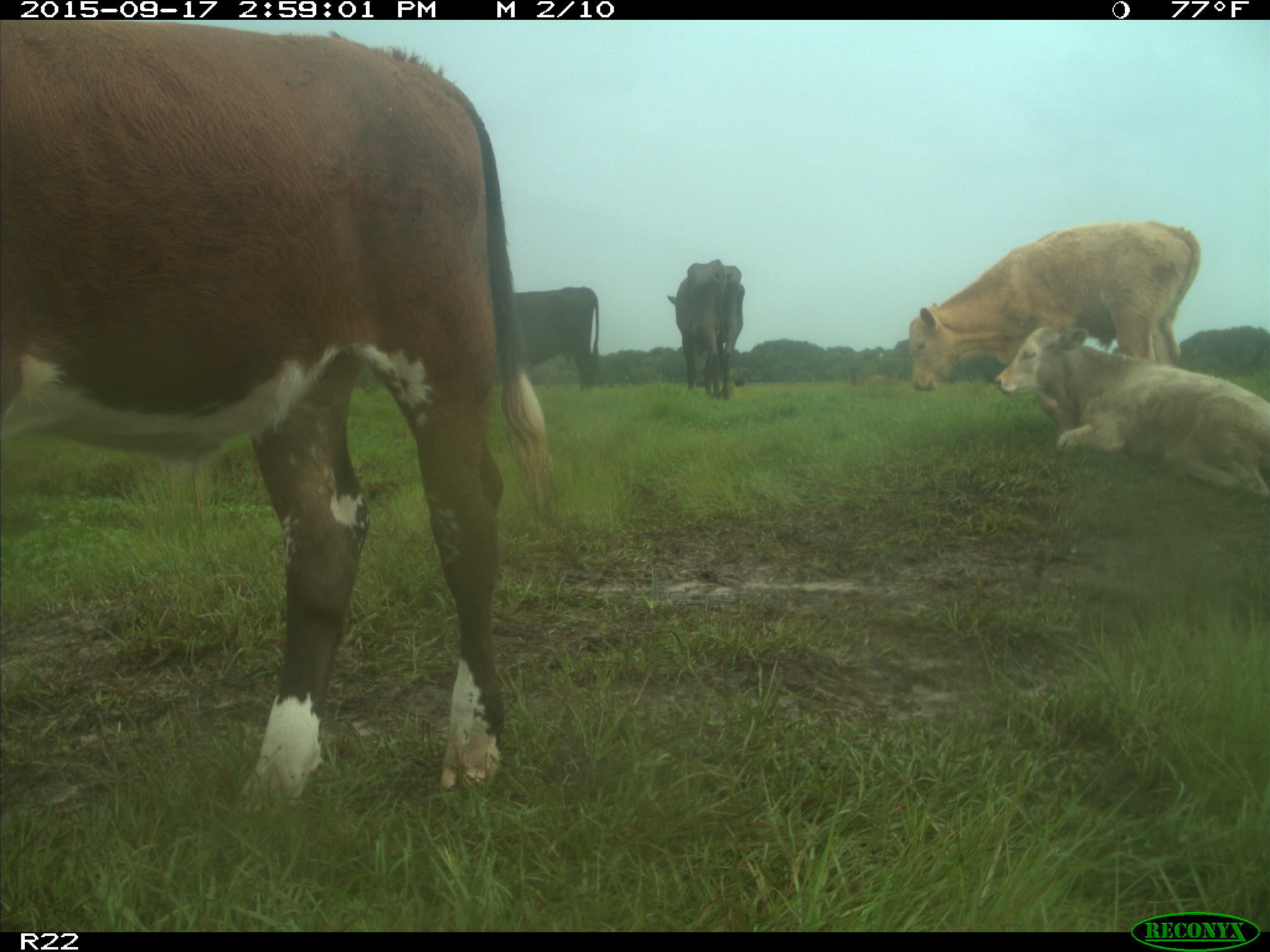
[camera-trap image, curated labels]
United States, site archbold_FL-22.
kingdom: Animalia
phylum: Chordata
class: Mammalia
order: Artiodactyla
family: Bovidae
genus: Bos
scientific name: Bos taurus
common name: domestic cow